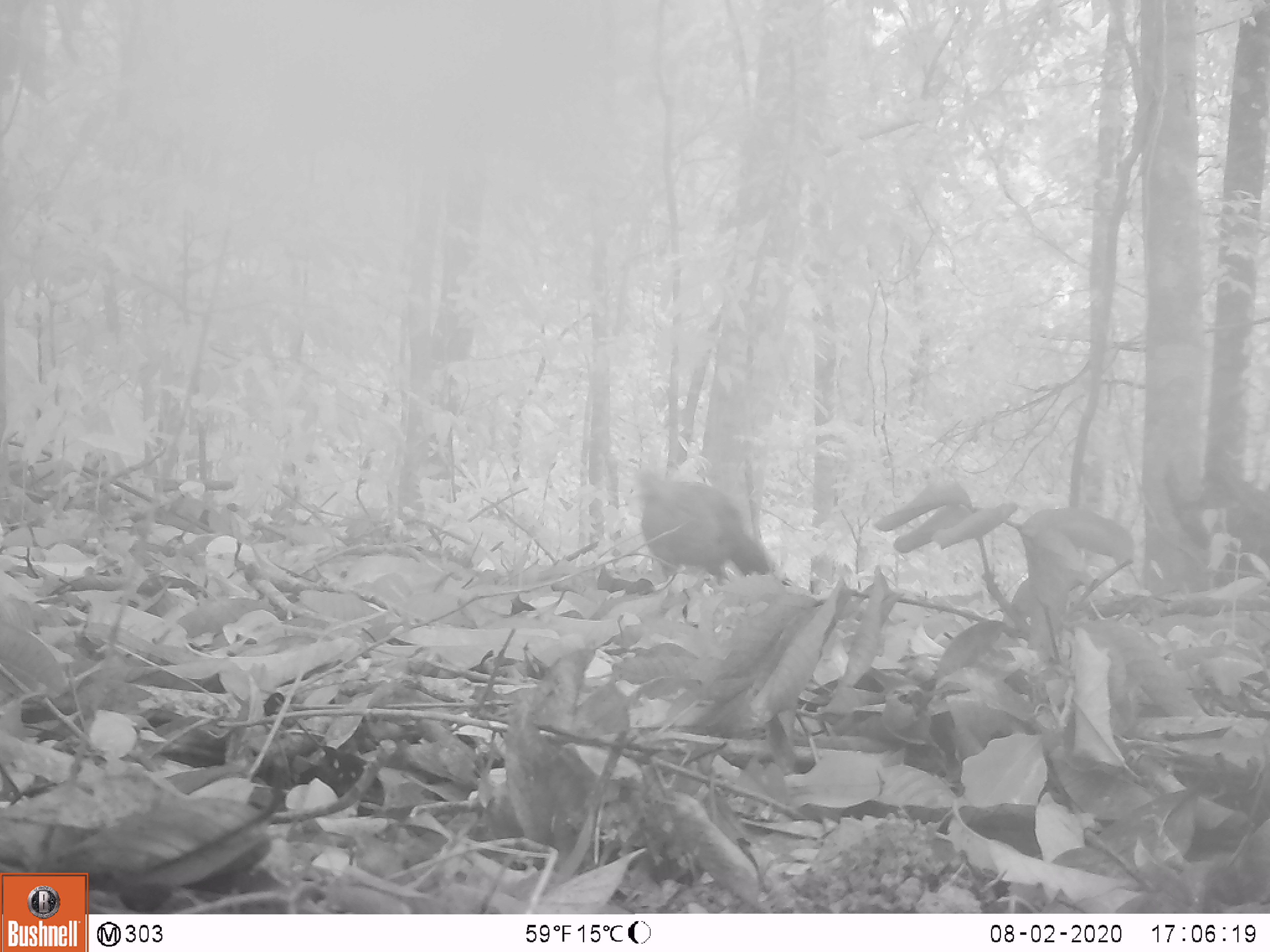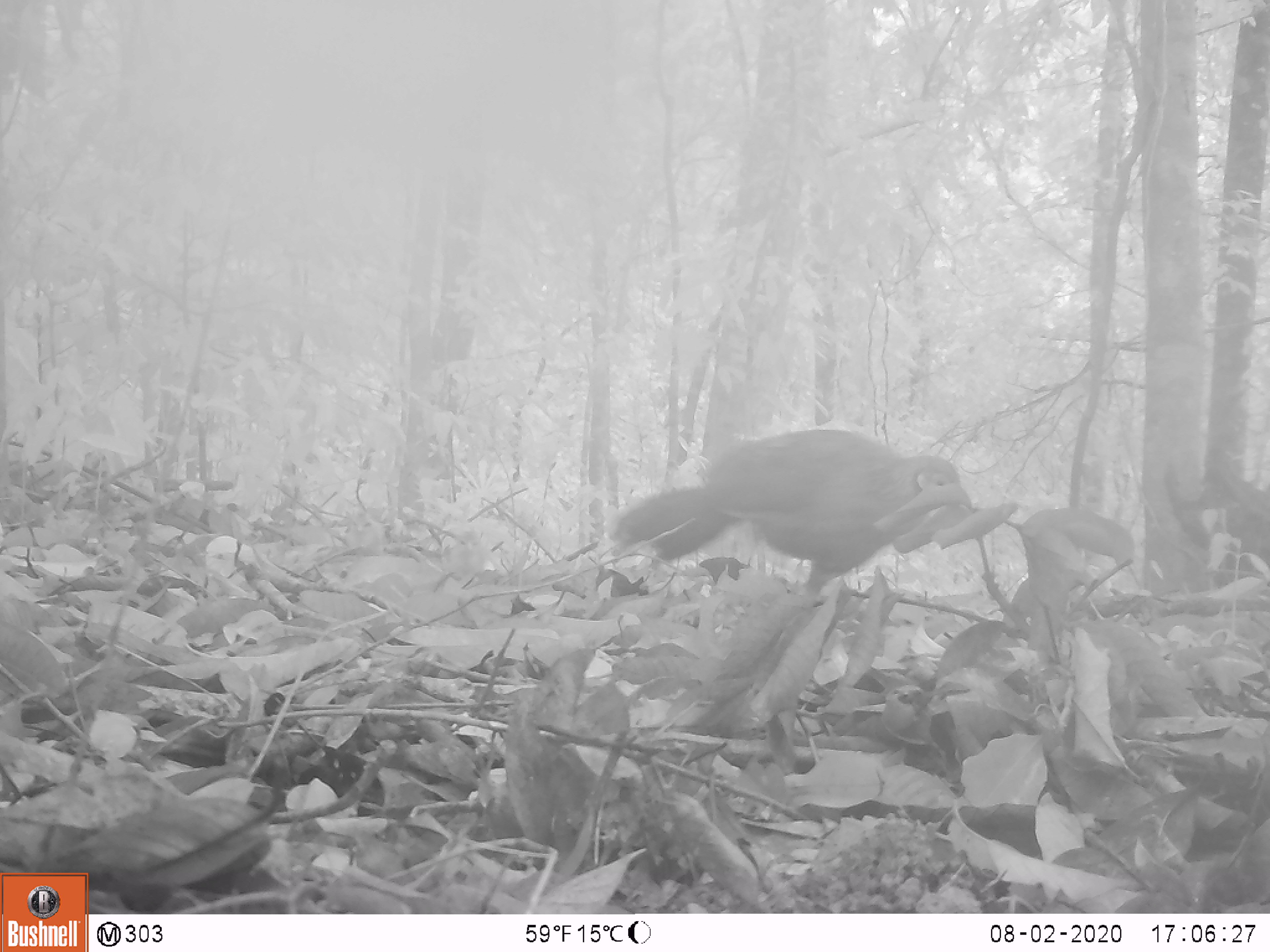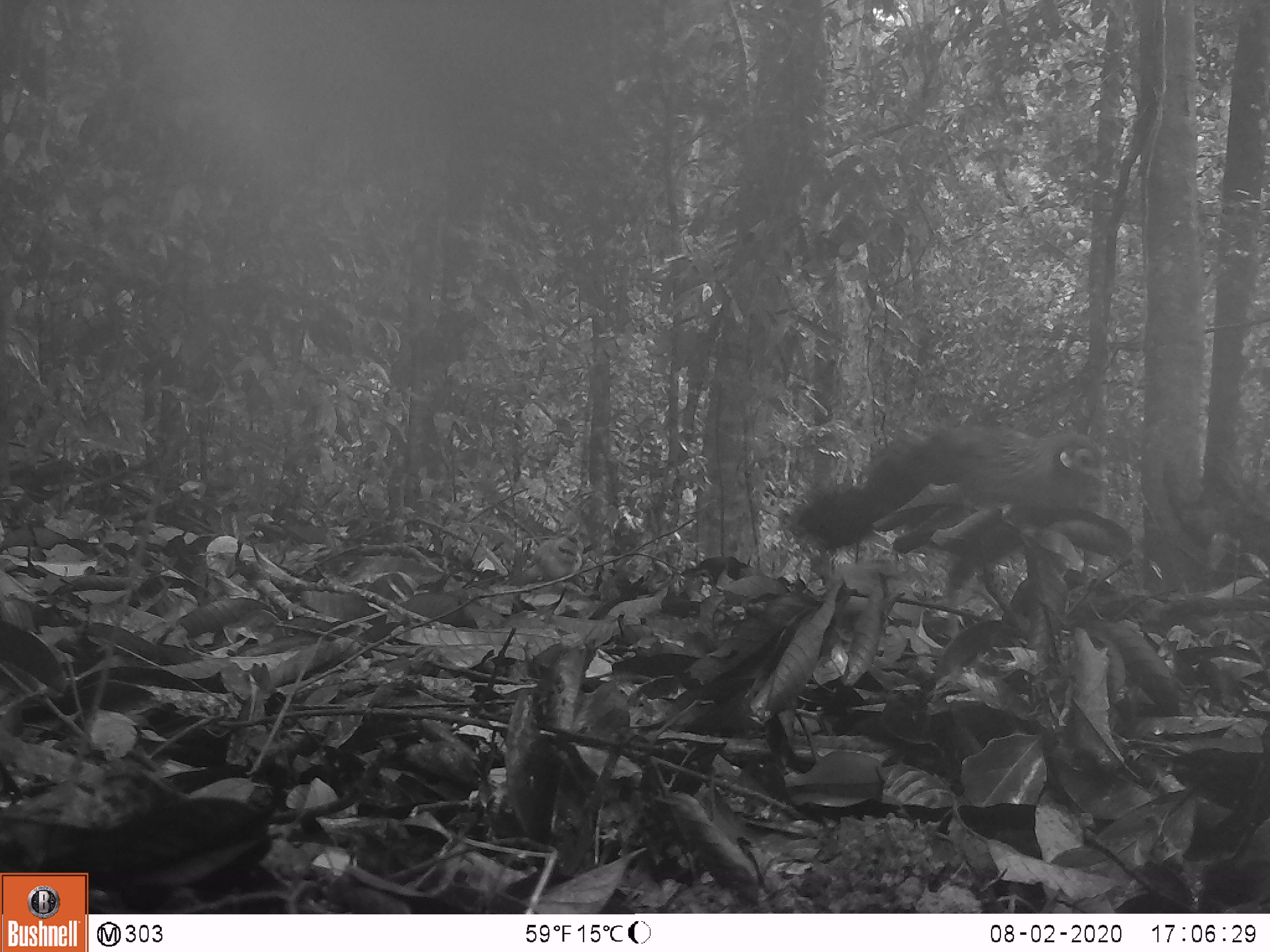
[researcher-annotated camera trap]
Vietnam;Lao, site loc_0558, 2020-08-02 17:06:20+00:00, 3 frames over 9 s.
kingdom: Animalia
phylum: Chordata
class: Aves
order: Galliformes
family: Phasianidae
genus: Lophura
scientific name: Lophura nycthemera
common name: silver pheasant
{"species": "silver pheasant (Lophura nycthemera)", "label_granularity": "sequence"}